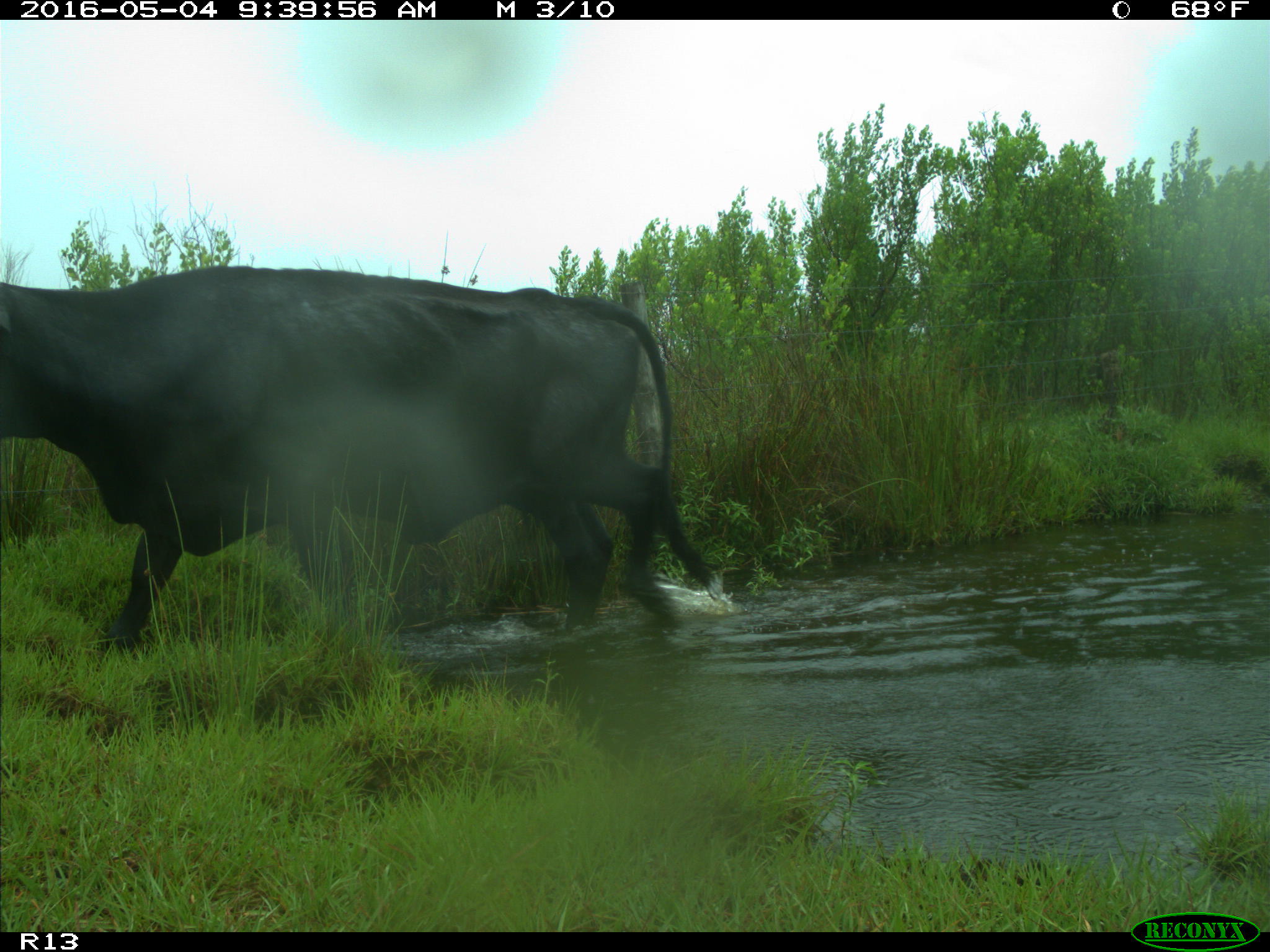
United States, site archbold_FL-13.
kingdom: Animalia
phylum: Chordata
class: Mammalia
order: Artiodactyla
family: Bovidae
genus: Bos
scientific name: Bos taurus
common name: domestic cow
Bos taurus (domestic cow).